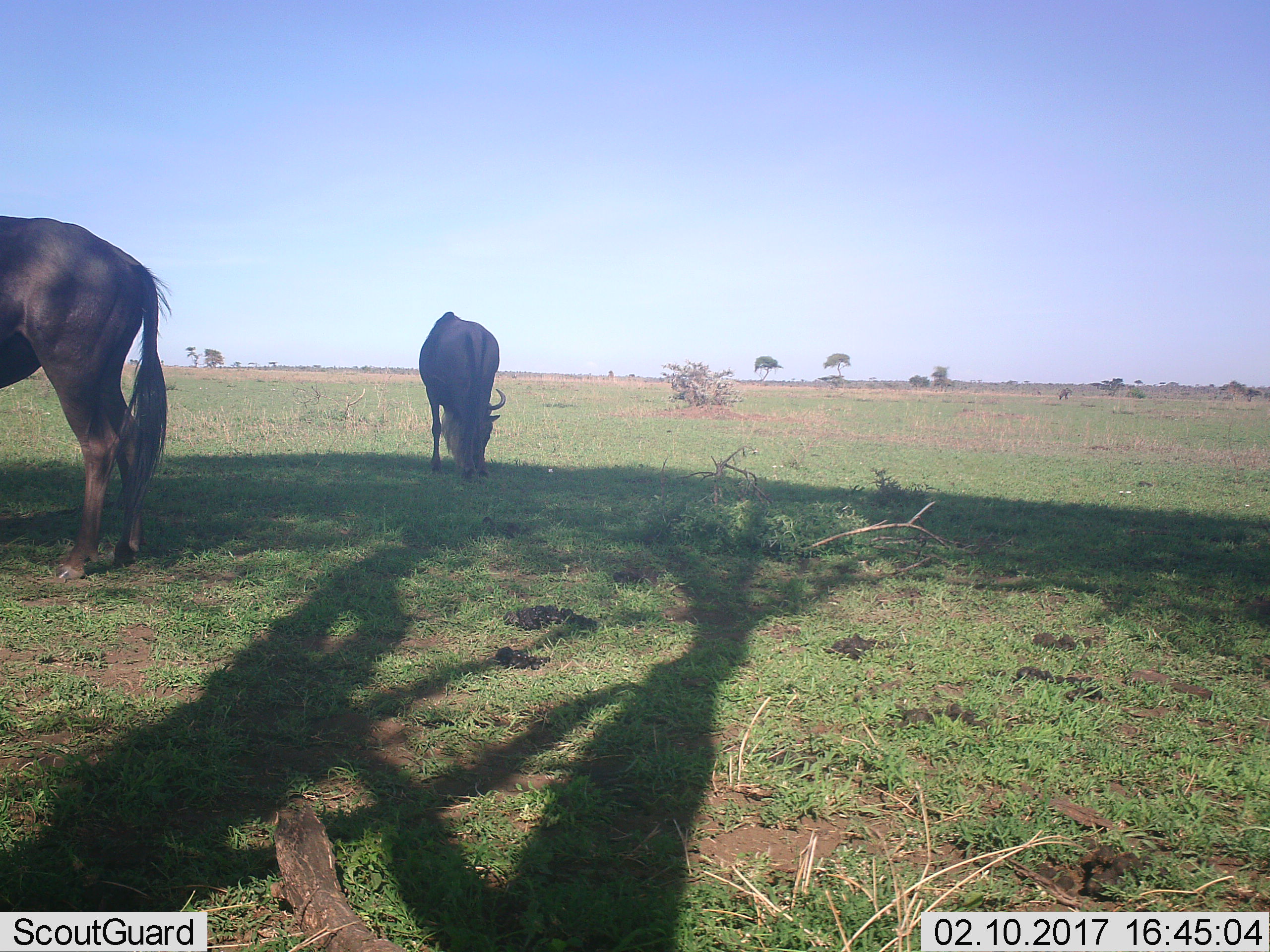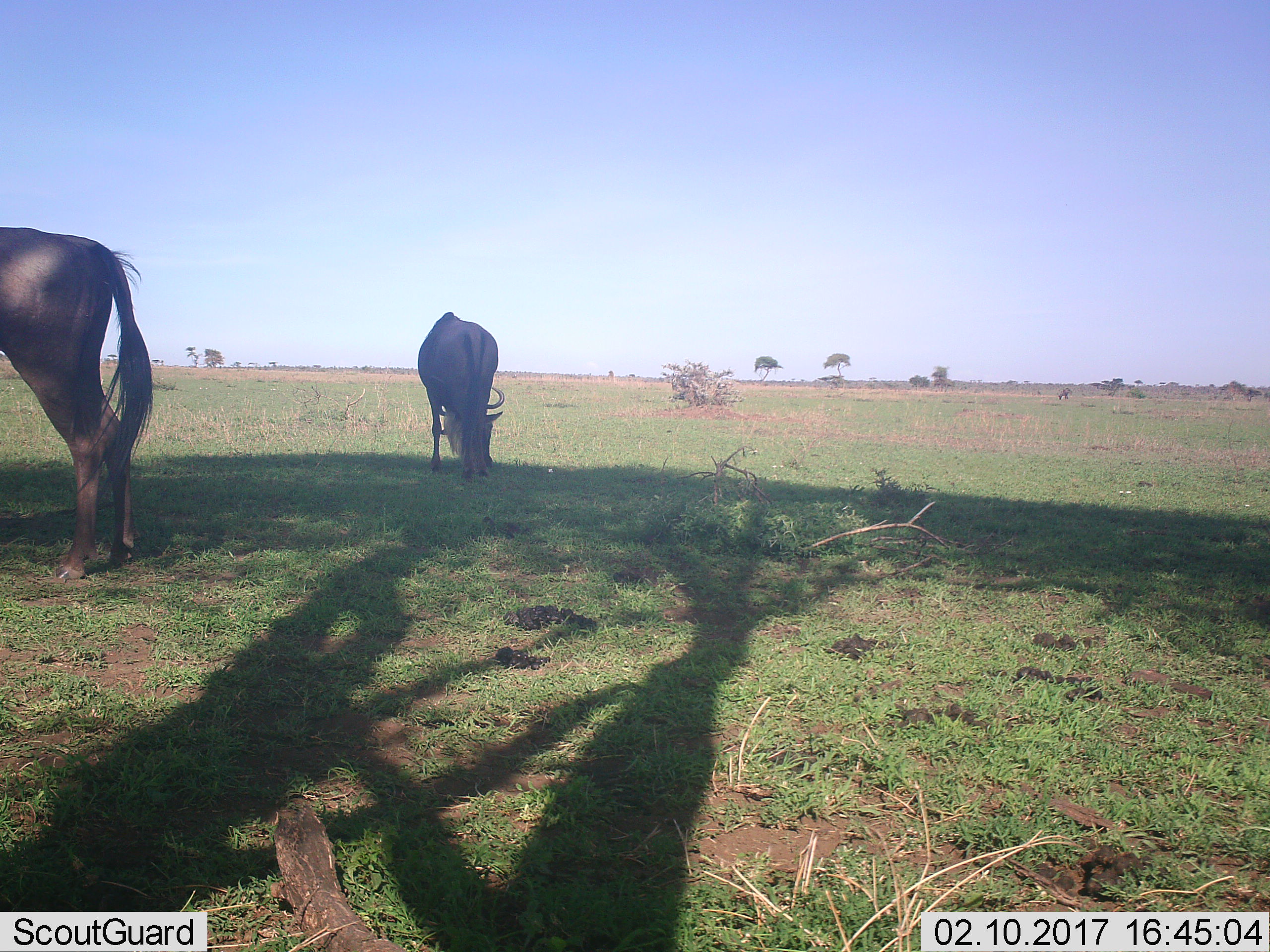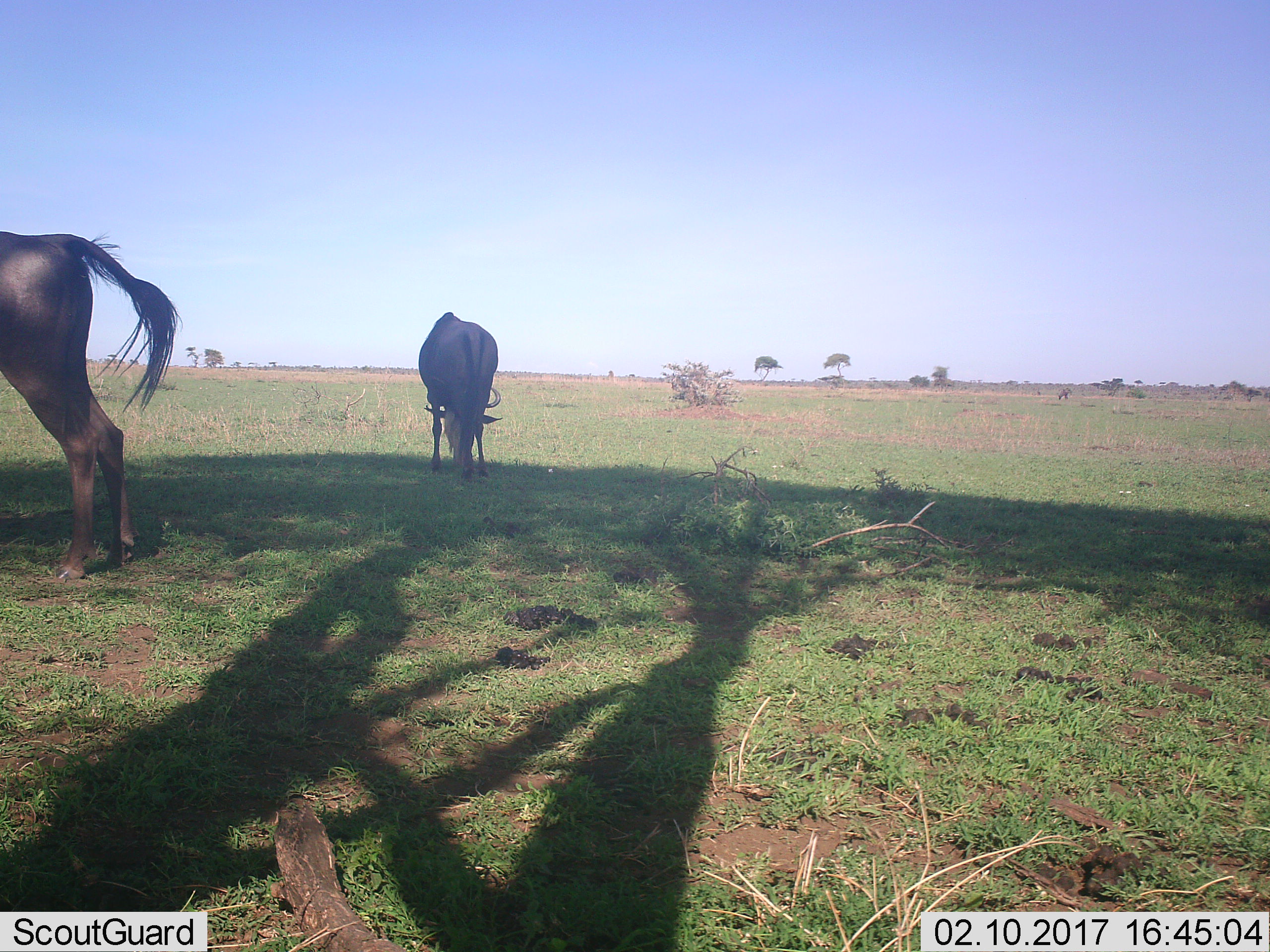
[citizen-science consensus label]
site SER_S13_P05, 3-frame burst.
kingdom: Animalia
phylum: Chordata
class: Mammalia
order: Artiodactyla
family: Bovidae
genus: Connochaetes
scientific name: Connochaetes taurinus taurinus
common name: blue wildebeest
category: wildebeestblue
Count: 2.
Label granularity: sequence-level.